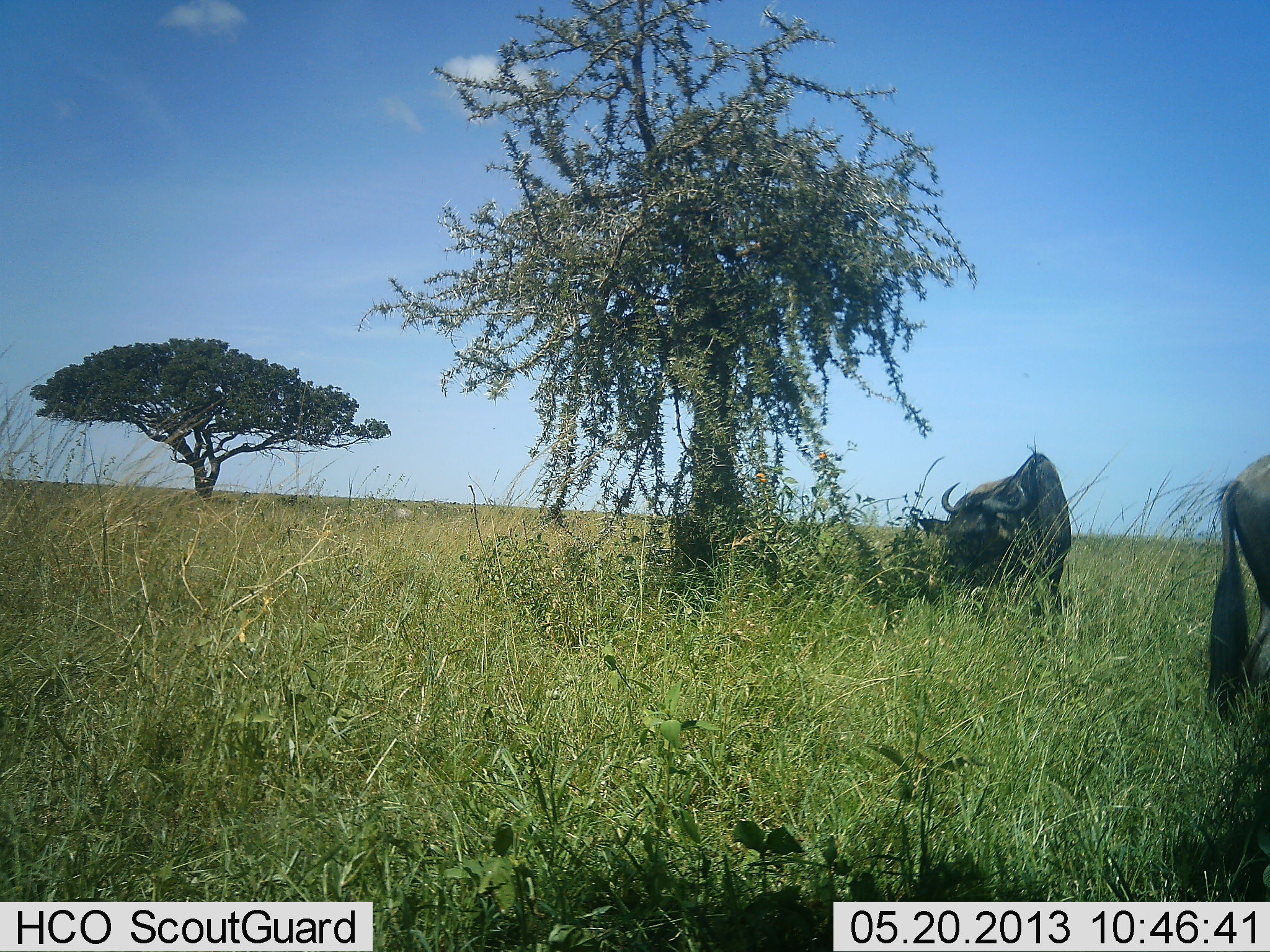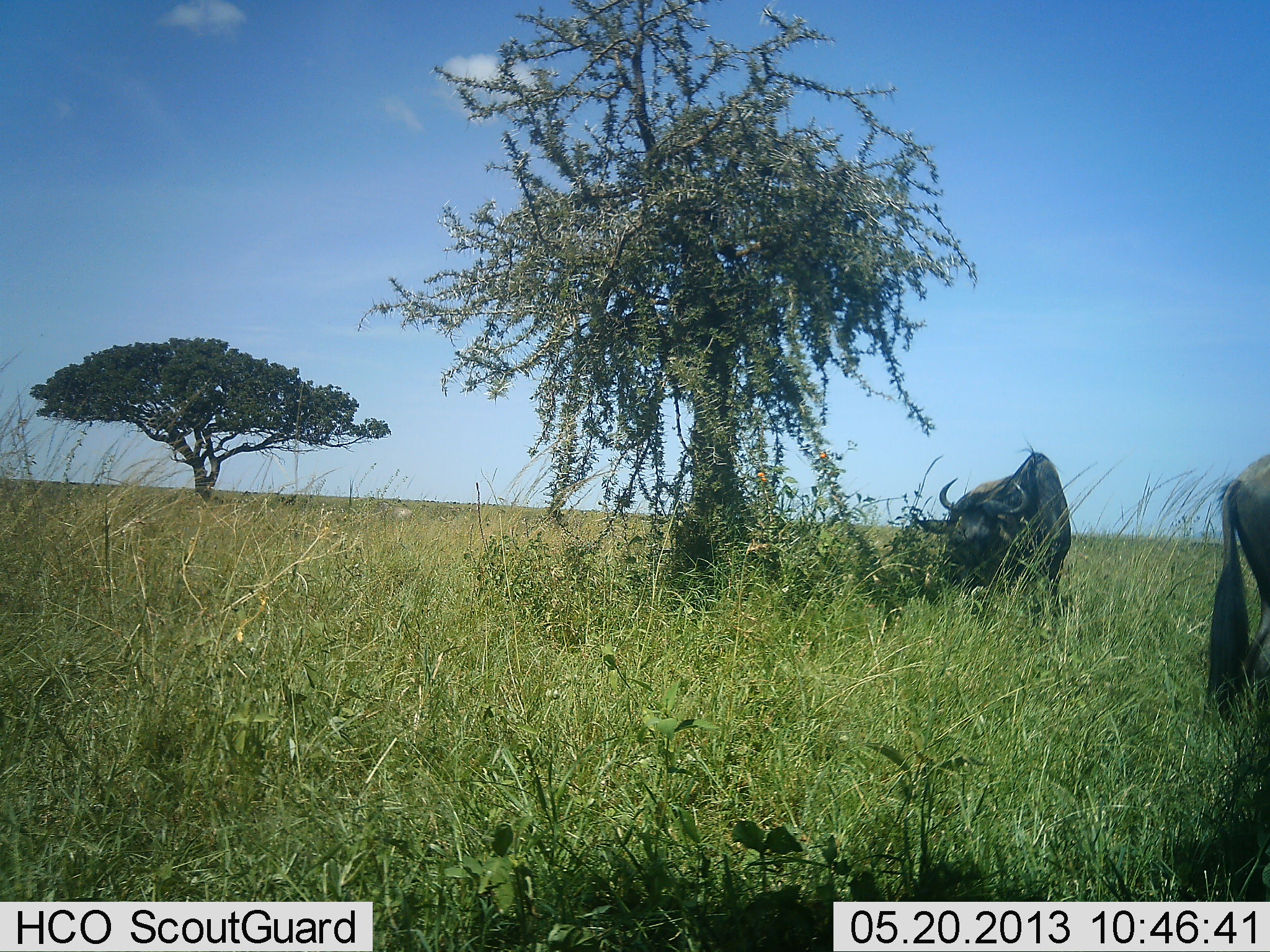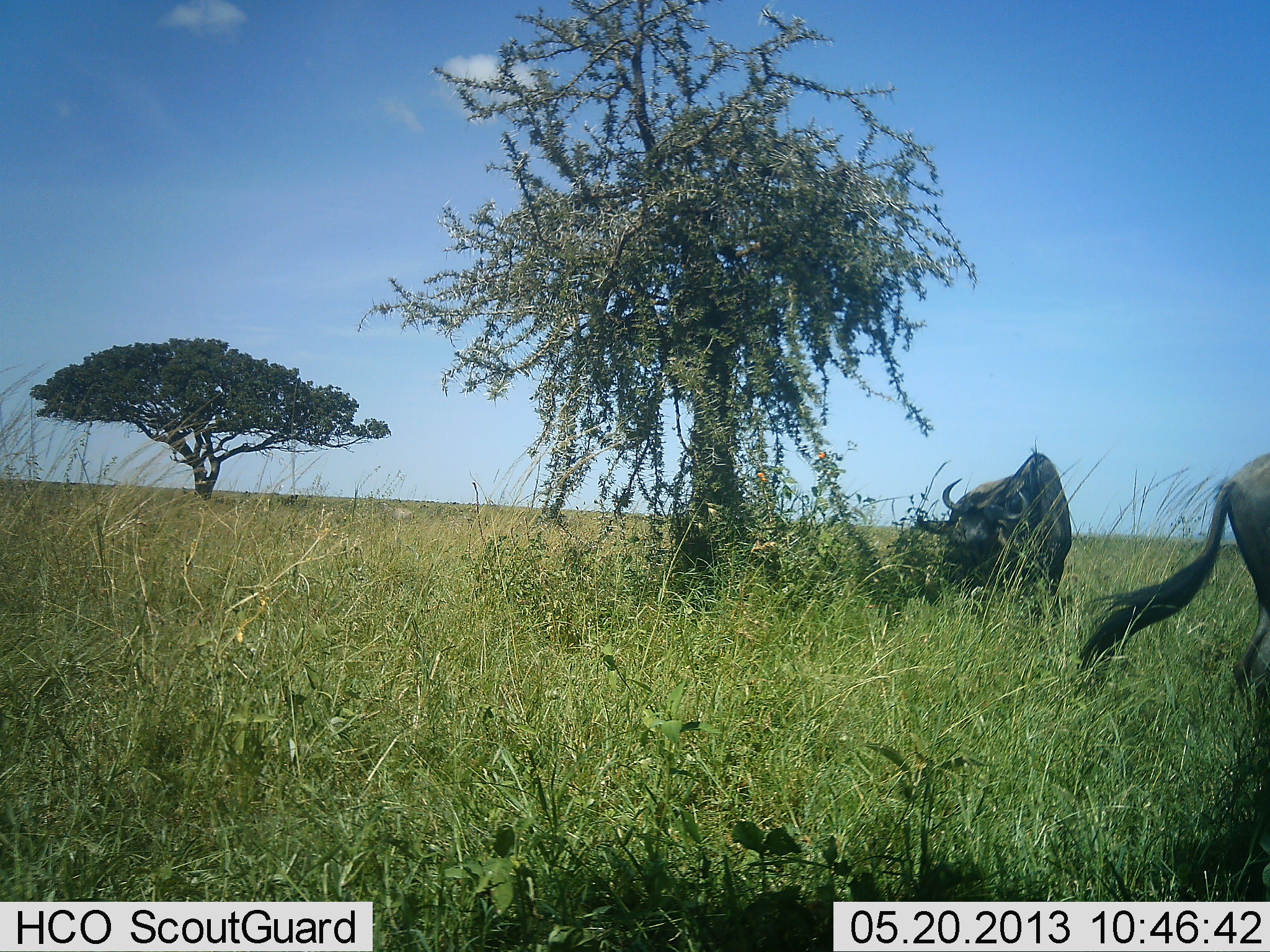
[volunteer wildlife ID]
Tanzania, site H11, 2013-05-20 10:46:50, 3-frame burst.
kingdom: Animalia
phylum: Chordata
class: Mammalia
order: Artiodactyla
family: Bovidae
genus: Connochaetes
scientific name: Connochaetes taurinus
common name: blue wildebeest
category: wildebeest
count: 2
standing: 47%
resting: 0%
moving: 0%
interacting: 0%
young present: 0%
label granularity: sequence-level